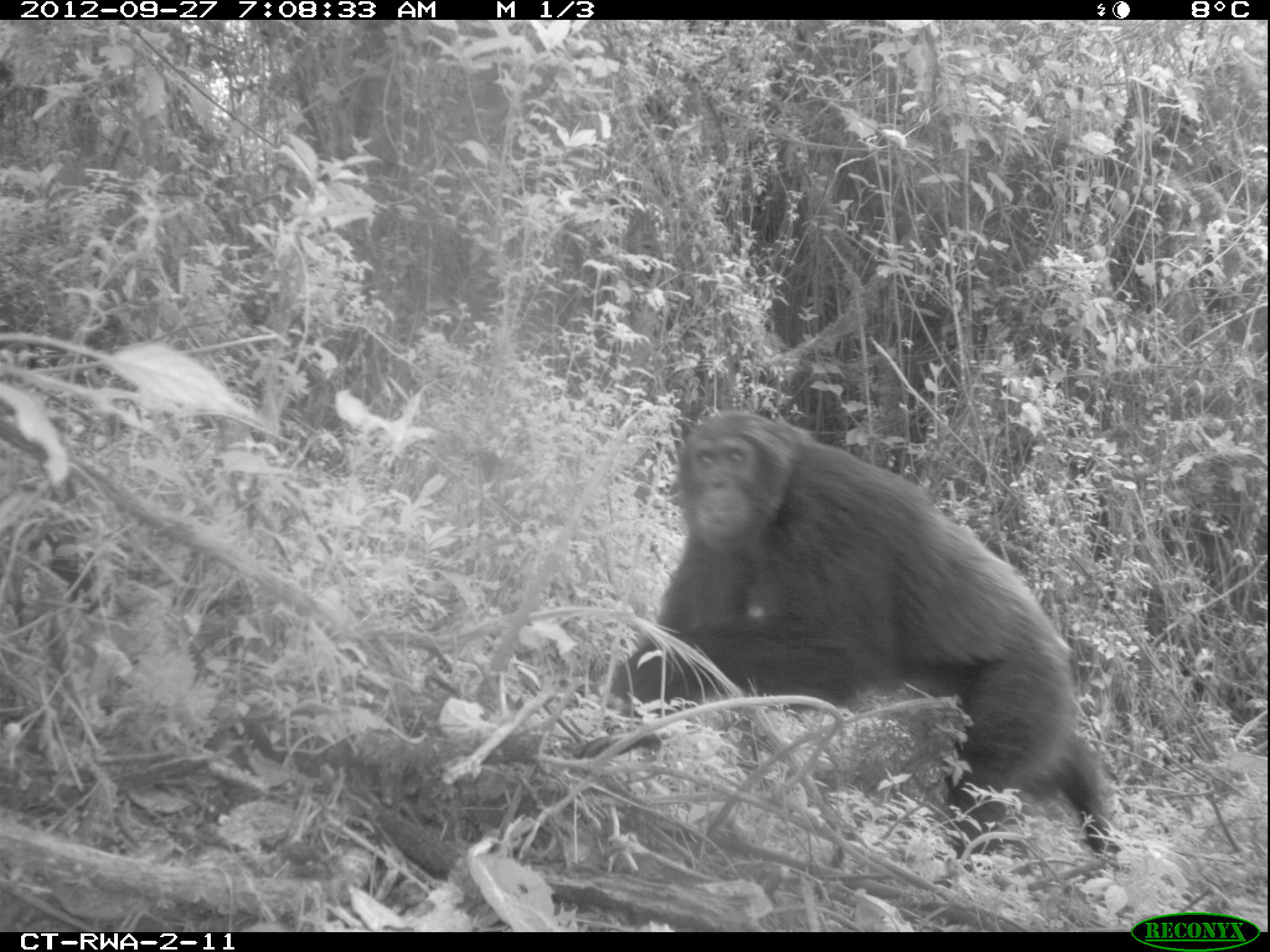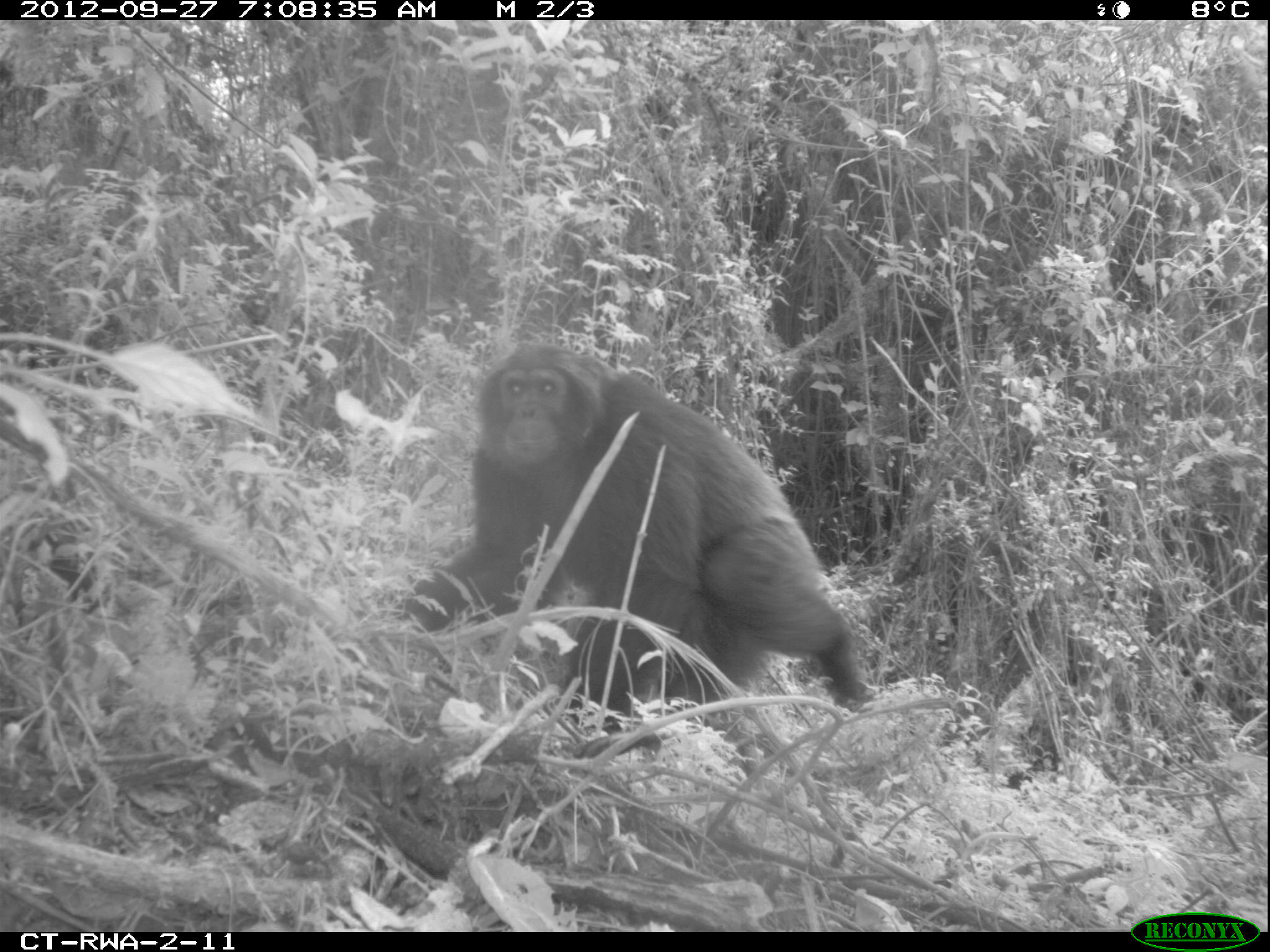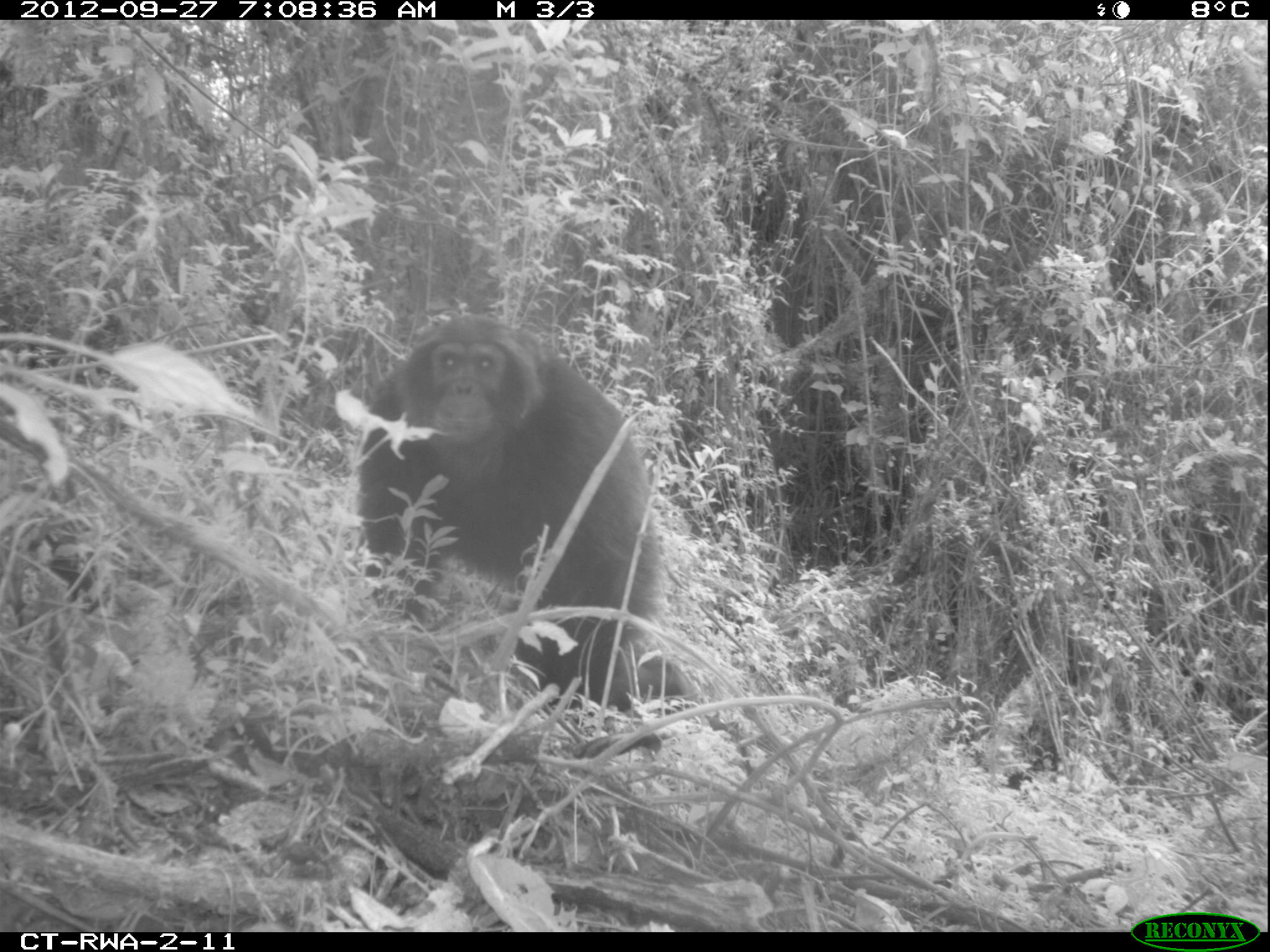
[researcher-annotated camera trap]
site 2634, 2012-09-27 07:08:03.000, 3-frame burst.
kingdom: Animalia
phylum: Chordata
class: Mammalia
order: Primates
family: Hominidae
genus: Pan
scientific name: Pan troglodytes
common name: chimpanzee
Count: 1.